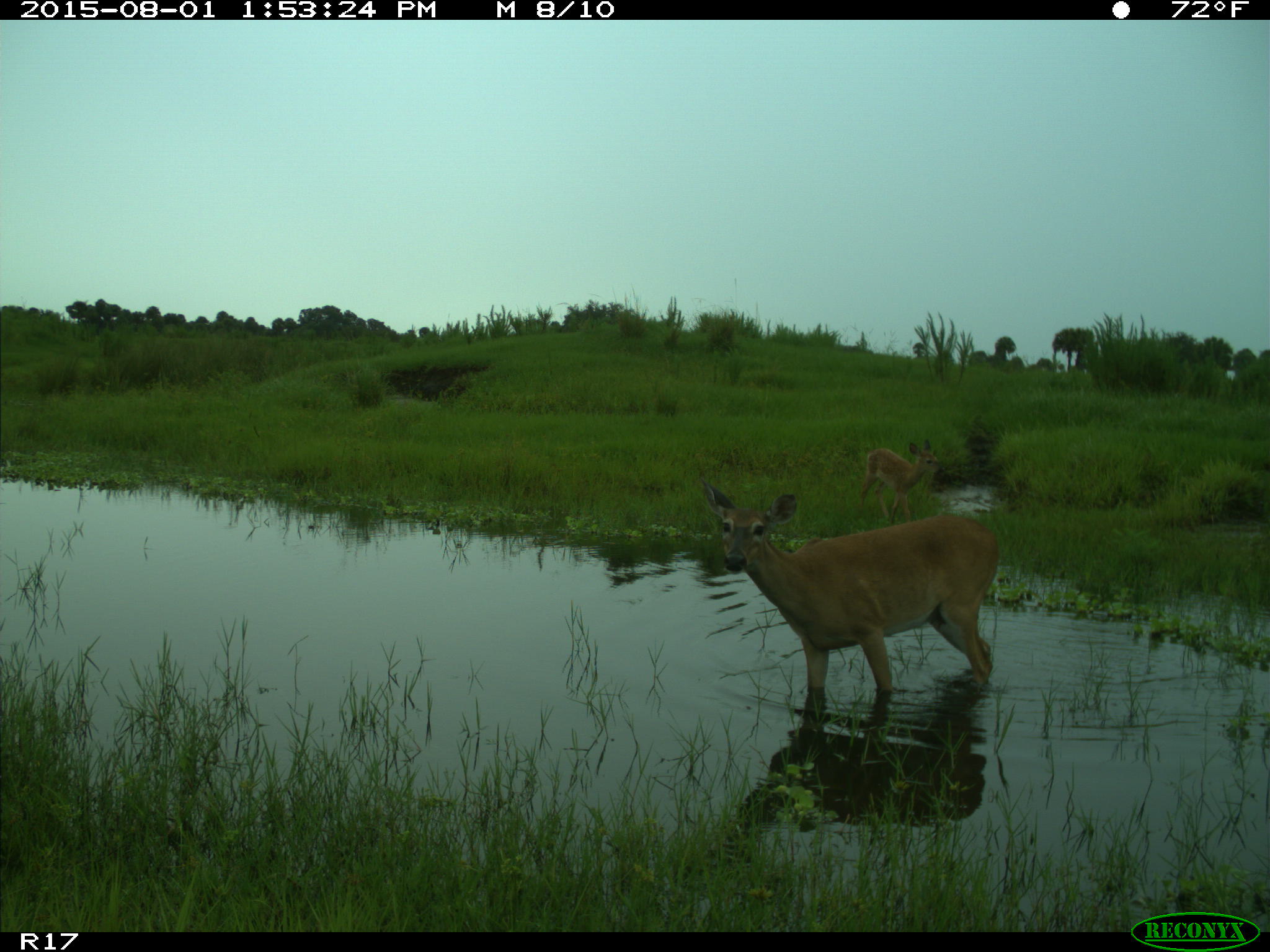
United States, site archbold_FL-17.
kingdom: Animalia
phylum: Chordata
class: Mammalia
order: Artiodactyla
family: Cervidae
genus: Odocoileus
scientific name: Odocoileus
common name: deer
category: unidentified deer